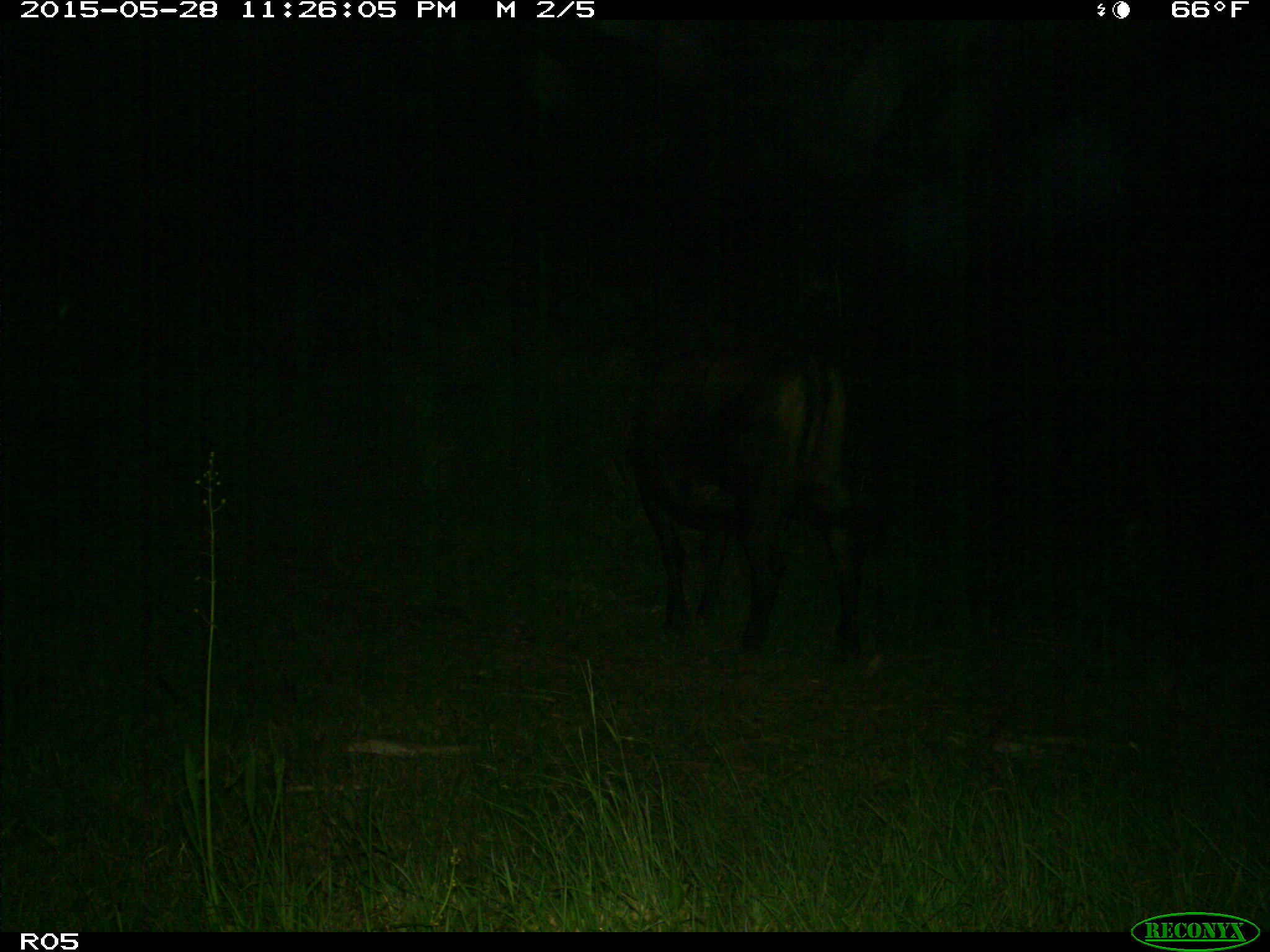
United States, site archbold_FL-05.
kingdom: Animalia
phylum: Chordata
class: Mammalia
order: Artiodactyla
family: Bovidae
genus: Bos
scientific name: Bos taurus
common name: domestic cow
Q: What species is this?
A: Bos taurus (domestic cow).